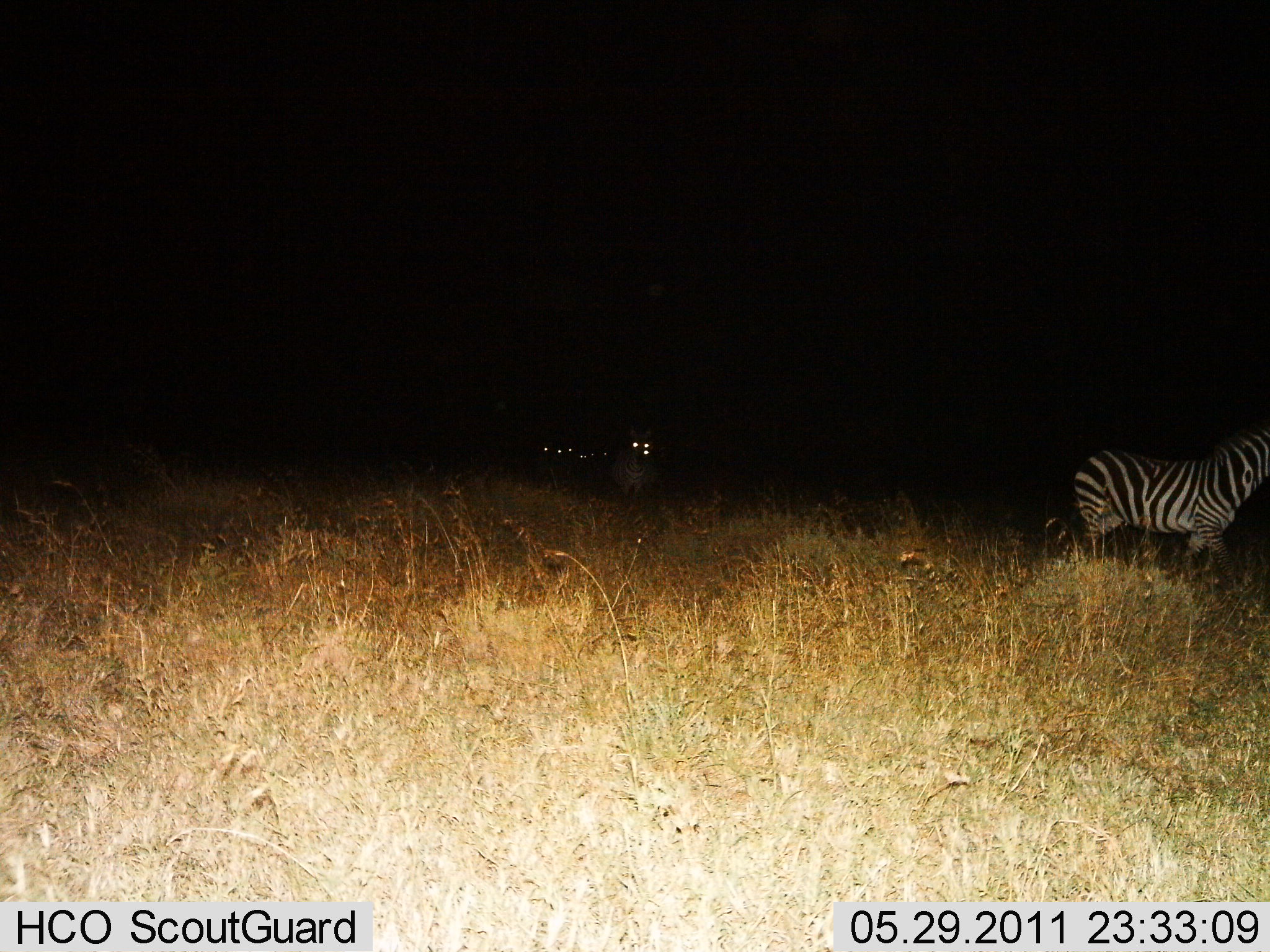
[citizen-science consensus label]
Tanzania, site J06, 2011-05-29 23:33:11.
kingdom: Animalia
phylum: Chordata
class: Mammalia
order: Perissodactyla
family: Equidae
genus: Equus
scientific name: Equus quagga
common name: plains zebra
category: zebra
Zebra (plains zebra) (Equus quagga), count 4. Behavior (volunteer vote fractions): standing 67%, resting 0%, moving 60%, interacting 0%. Young present (vote fraction): 0%. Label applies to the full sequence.